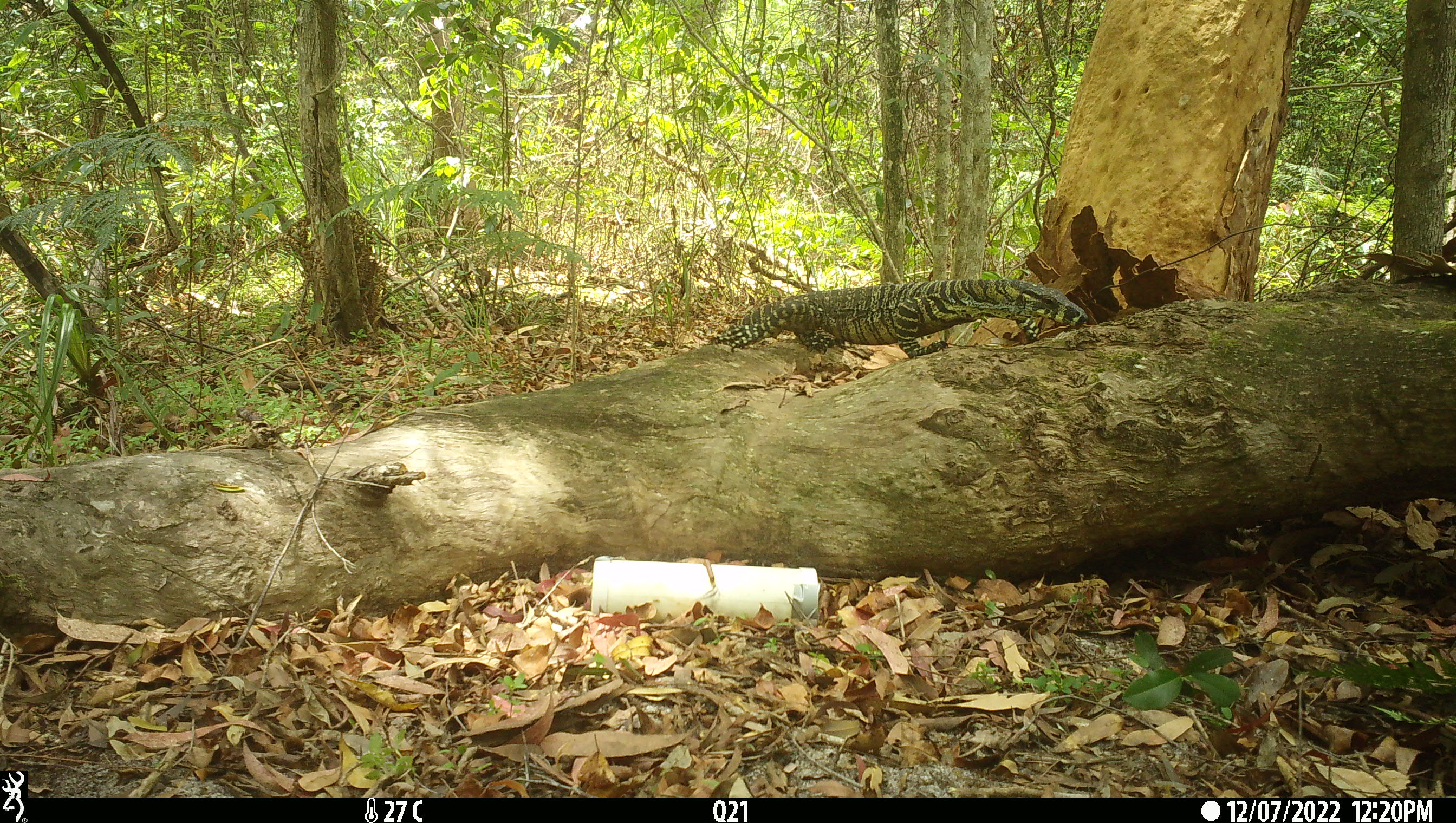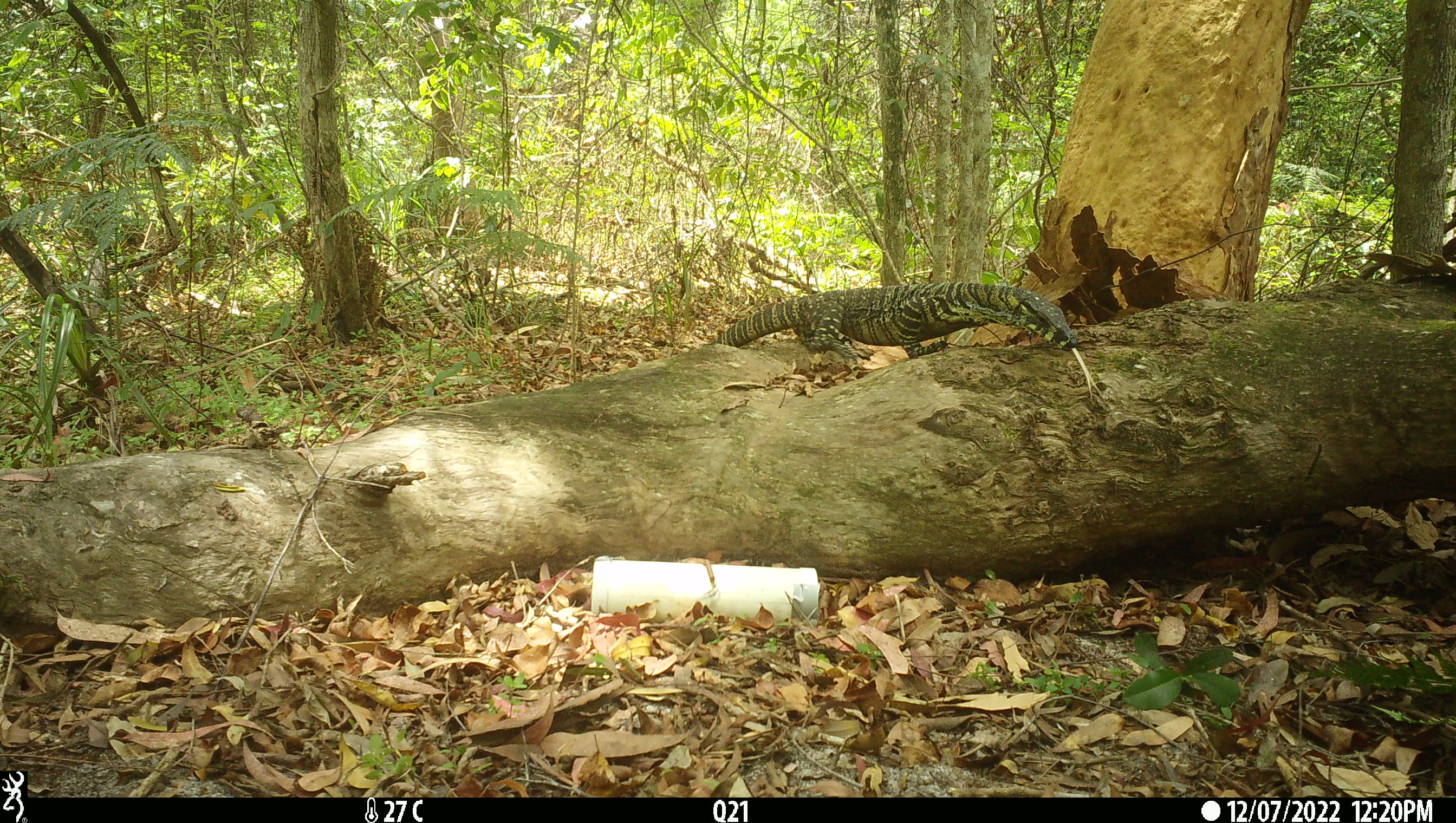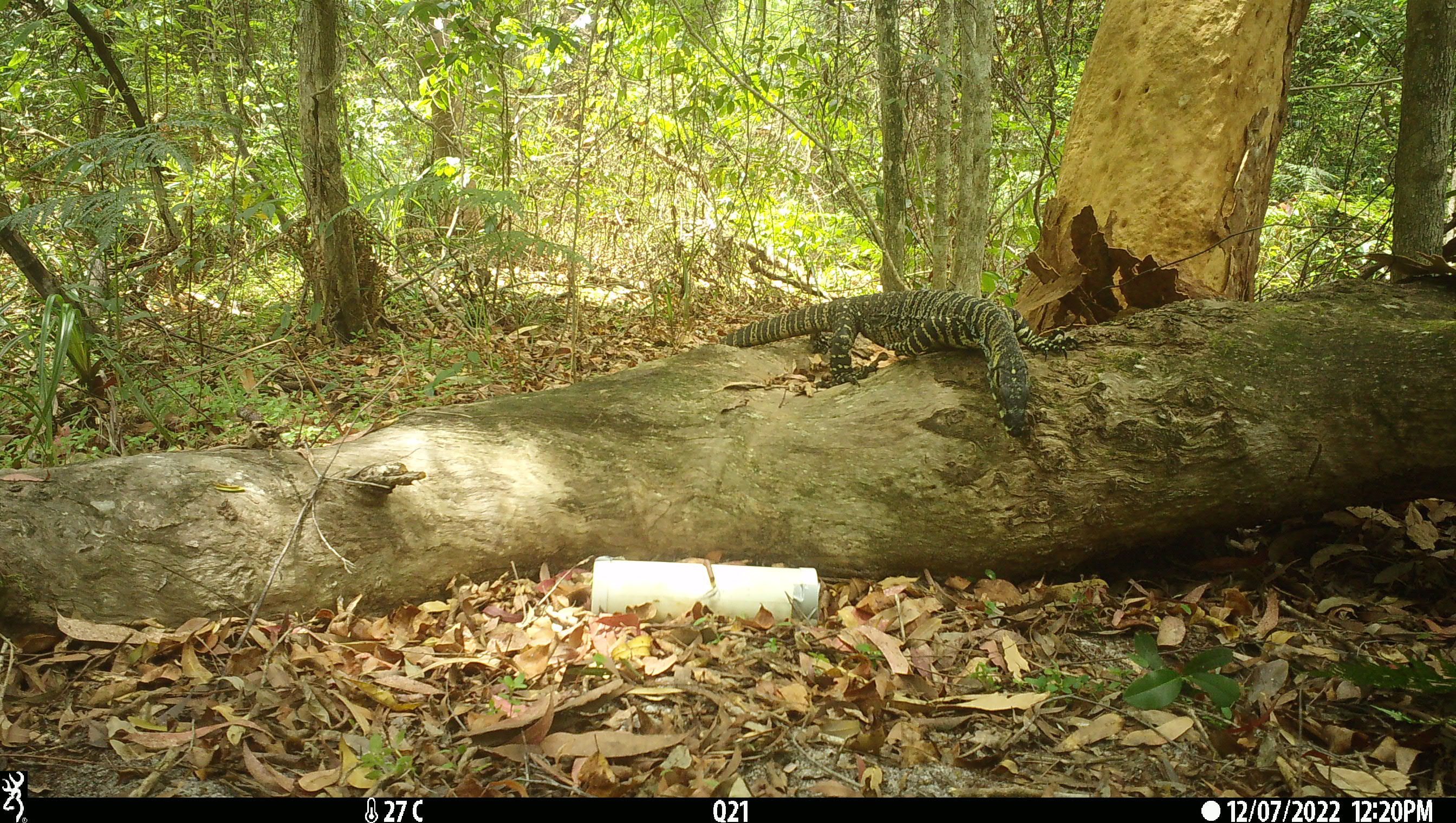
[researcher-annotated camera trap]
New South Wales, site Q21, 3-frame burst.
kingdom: Animalia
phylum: Chordata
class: Reptilia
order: Squamata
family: Varanidae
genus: Varanus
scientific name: Varanus varius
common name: lace monitor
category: goanna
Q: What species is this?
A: Goanna (lace monitor) (Varanus varius).